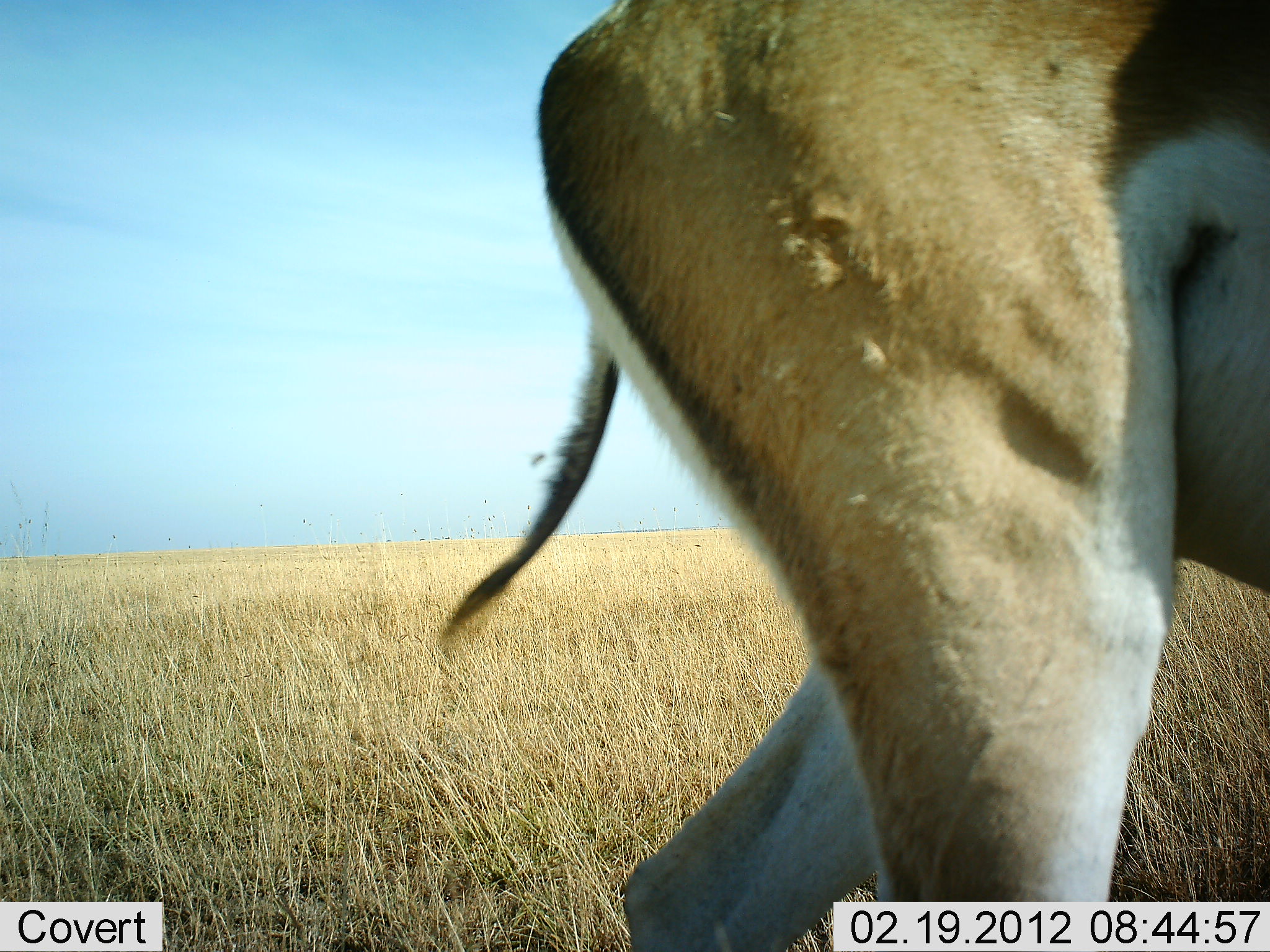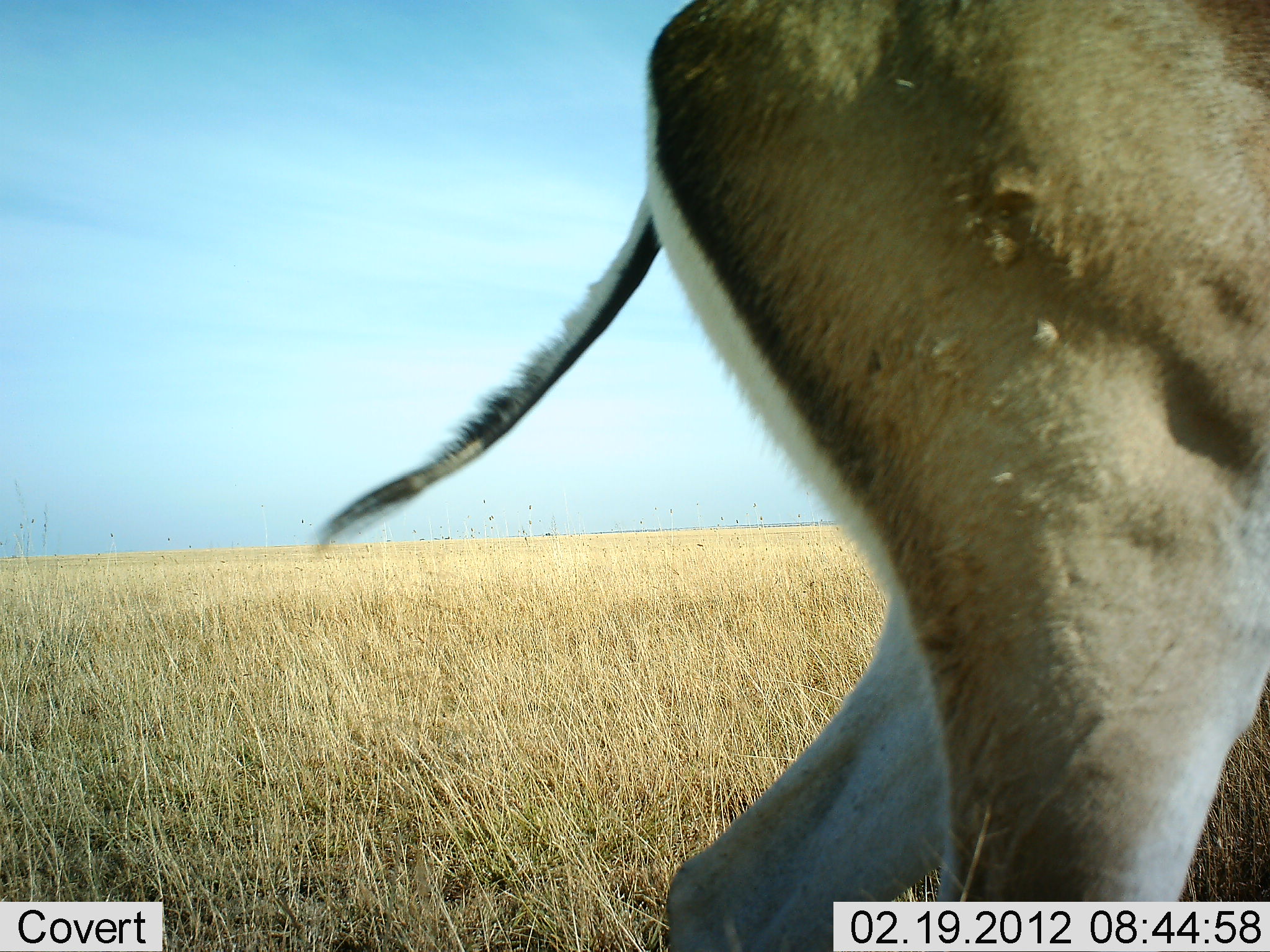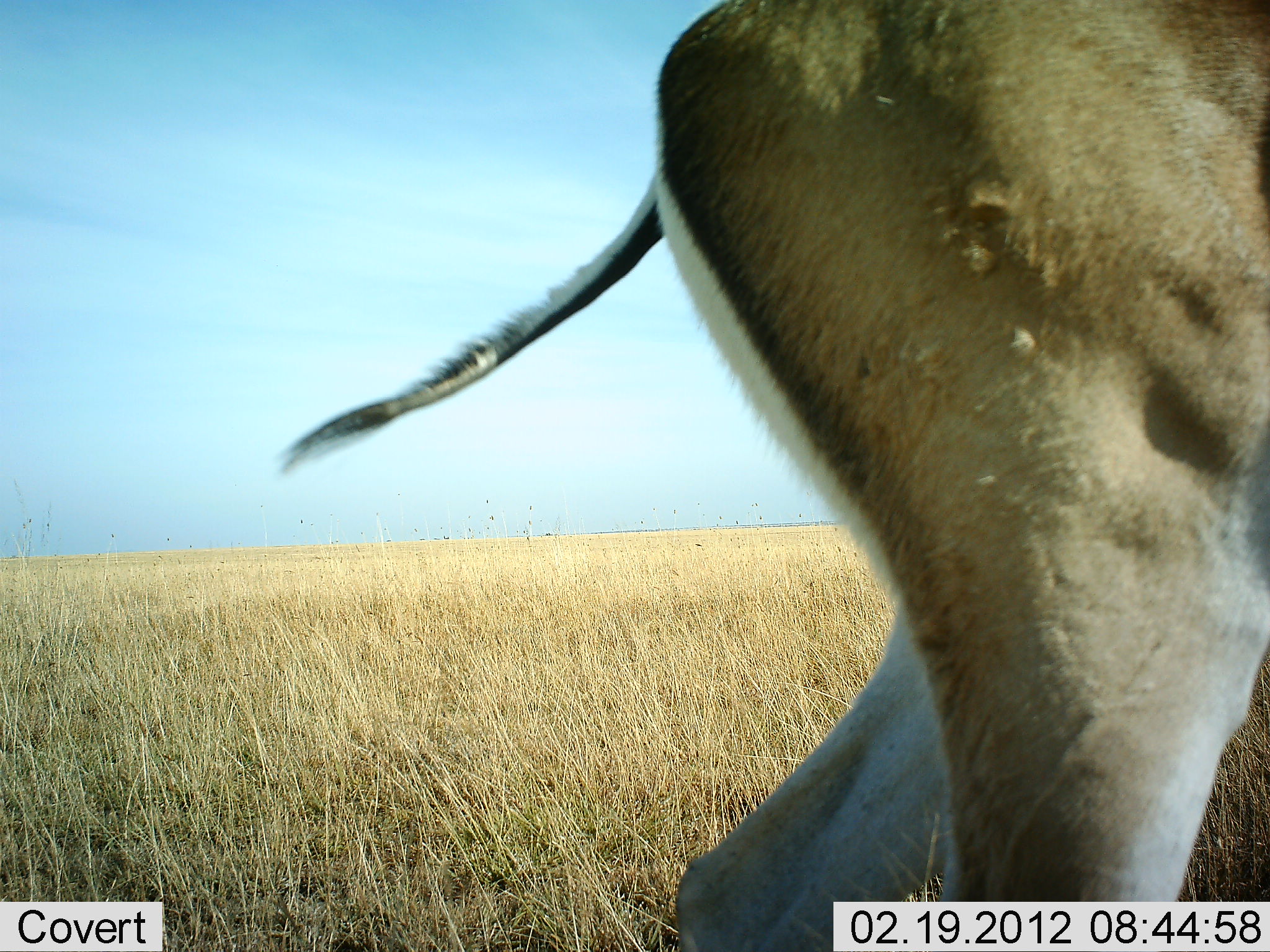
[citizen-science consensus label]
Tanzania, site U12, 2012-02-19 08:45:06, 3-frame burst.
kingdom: Animalia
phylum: Chordata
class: Mammalia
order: Artiodactyla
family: Bovidae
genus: Nanger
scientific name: Nanger granti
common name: grant's gazelle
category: gazellegrants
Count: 1.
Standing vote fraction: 71%.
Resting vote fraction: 0%.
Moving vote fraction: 29%.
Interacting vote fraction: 0%.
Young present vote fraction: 0%.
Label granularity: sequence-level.